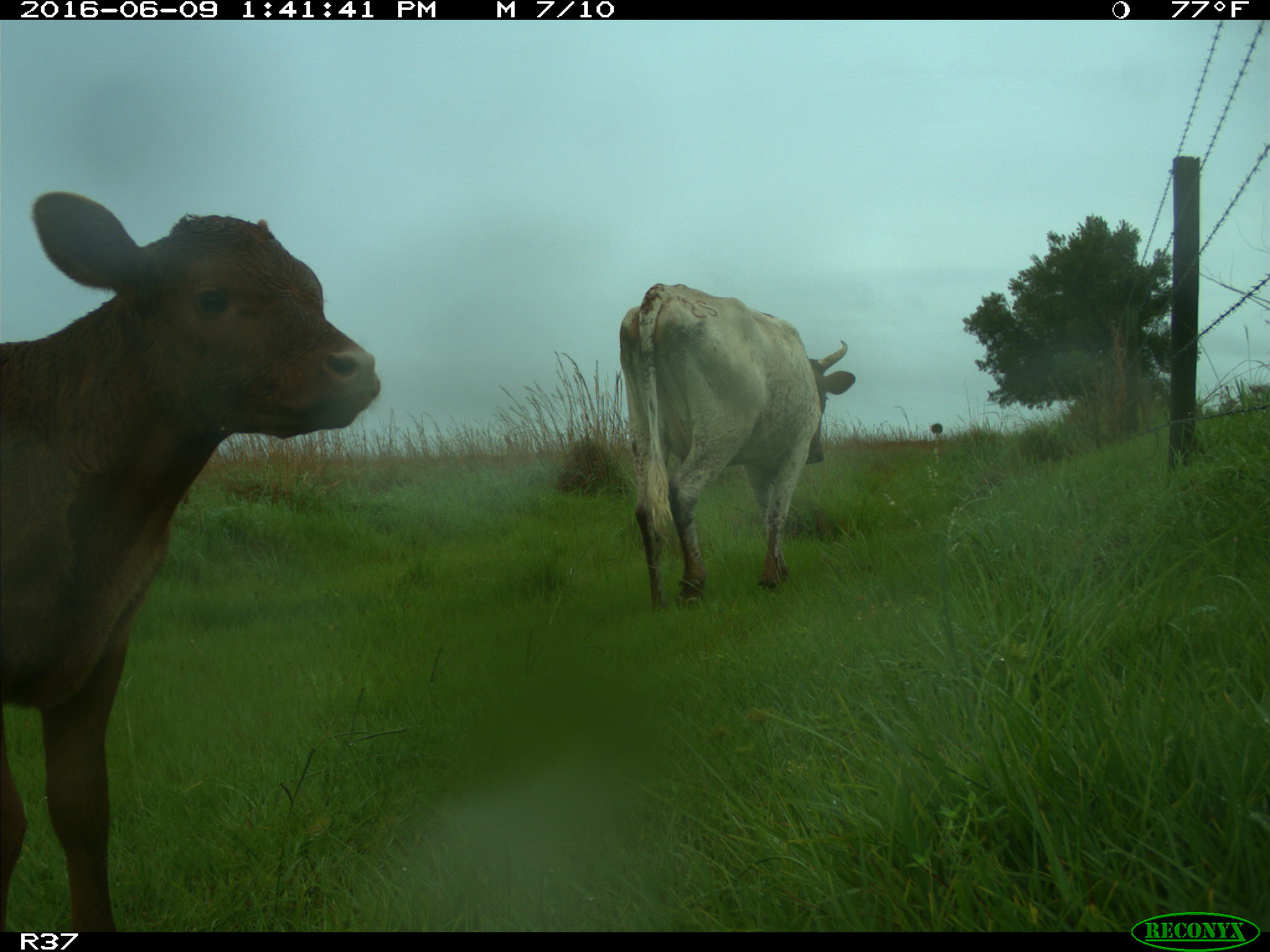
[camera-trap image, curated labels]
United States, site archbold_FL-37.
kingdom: Animalia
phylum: Chordata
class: Mammalia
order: Artiodactyla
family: Bovidae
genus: Bos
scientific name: Bos taurus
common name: domestic cow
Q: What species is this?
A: Bos taurus (domestic cow).